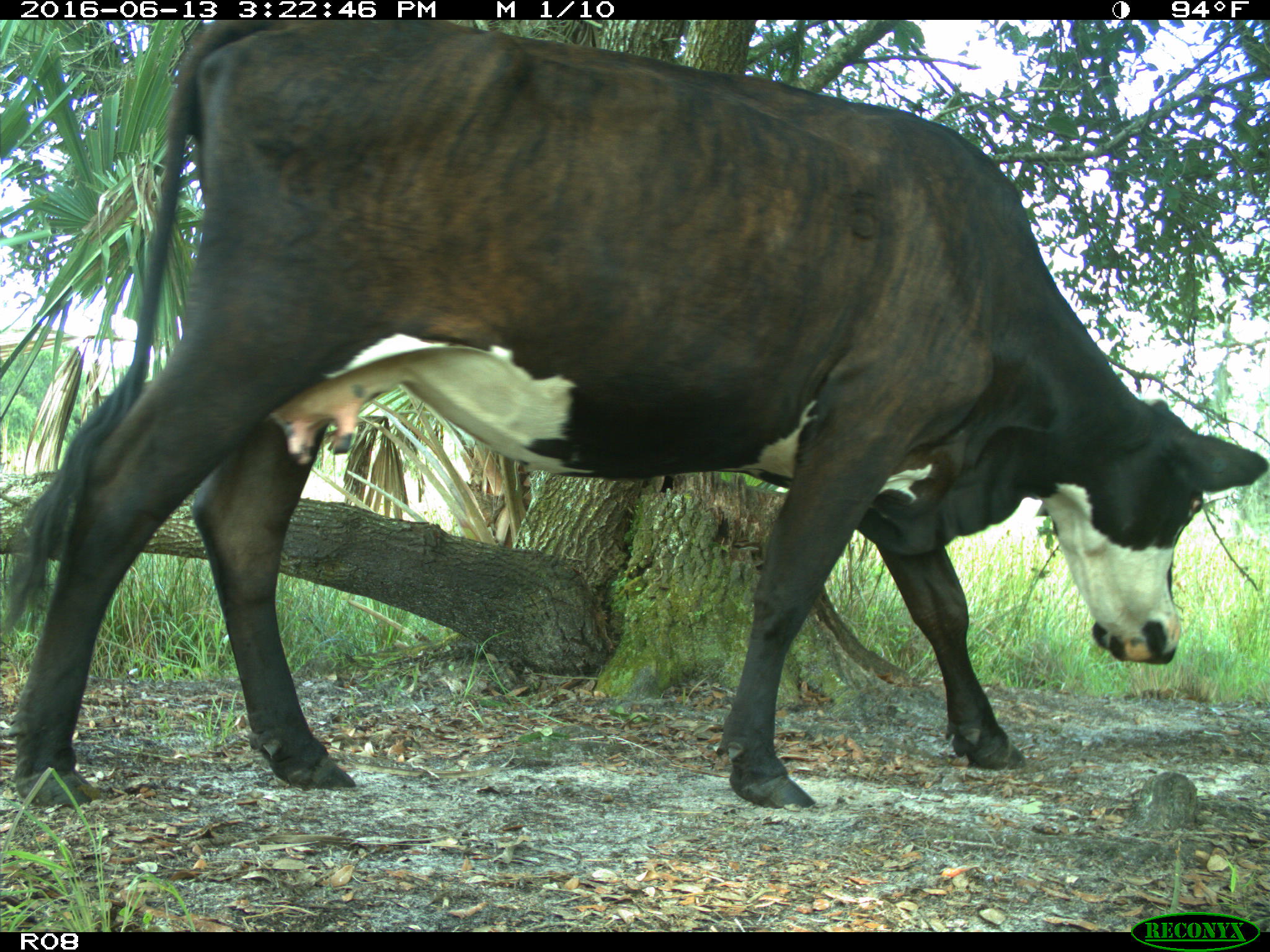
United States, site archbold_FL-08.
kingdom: Animalia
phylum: Chordata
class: Mammalia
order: Artiodactyla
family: Bovidae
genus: Bos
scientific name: Bos taurus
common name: domestic cow